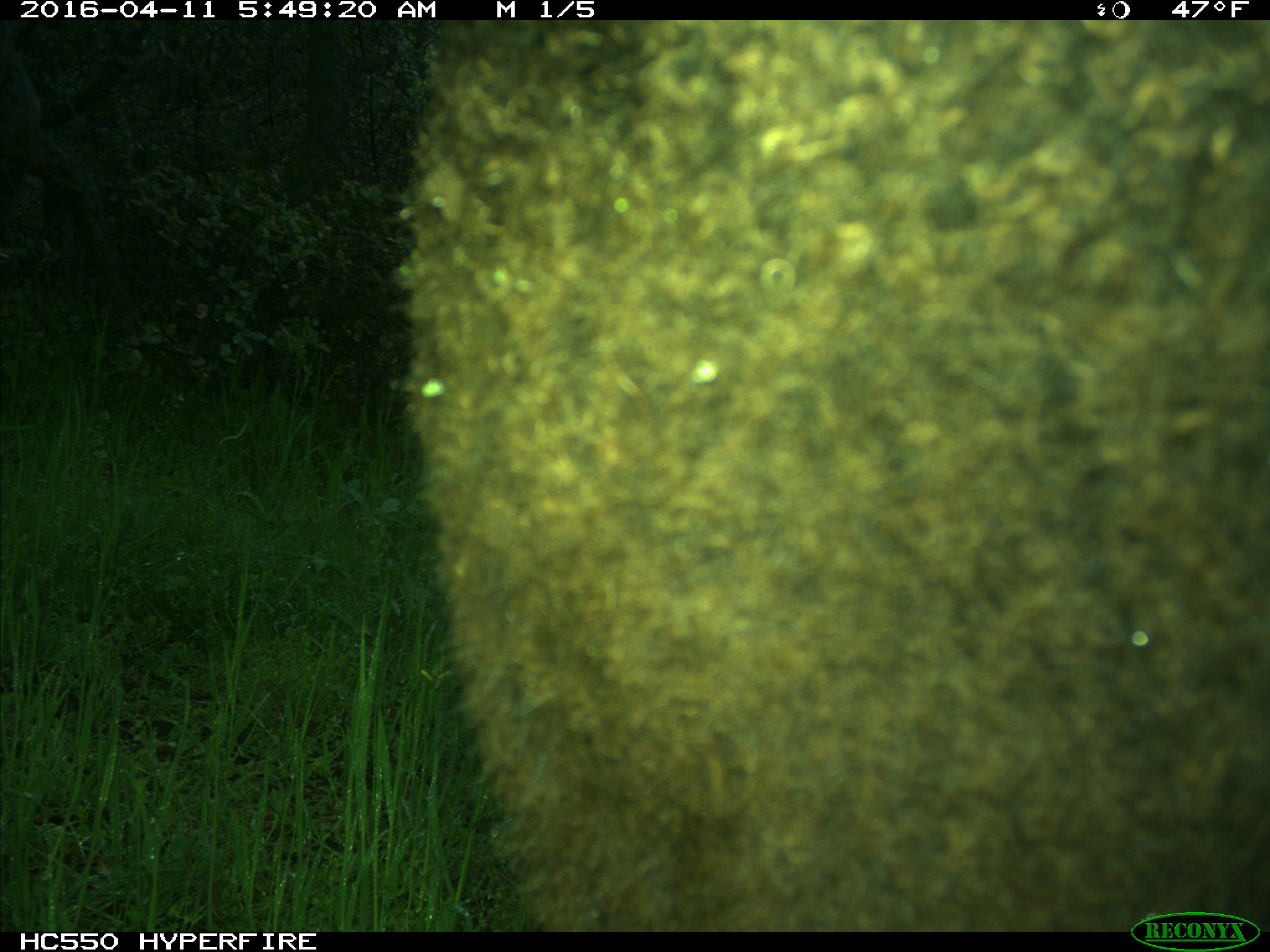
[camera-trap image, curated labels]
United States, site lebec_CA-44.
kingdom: Animalia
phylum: Chordata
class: Mammalia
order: Artiodactyla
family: Bovidae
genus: Bos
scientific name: Bos taurus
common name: domestic cow